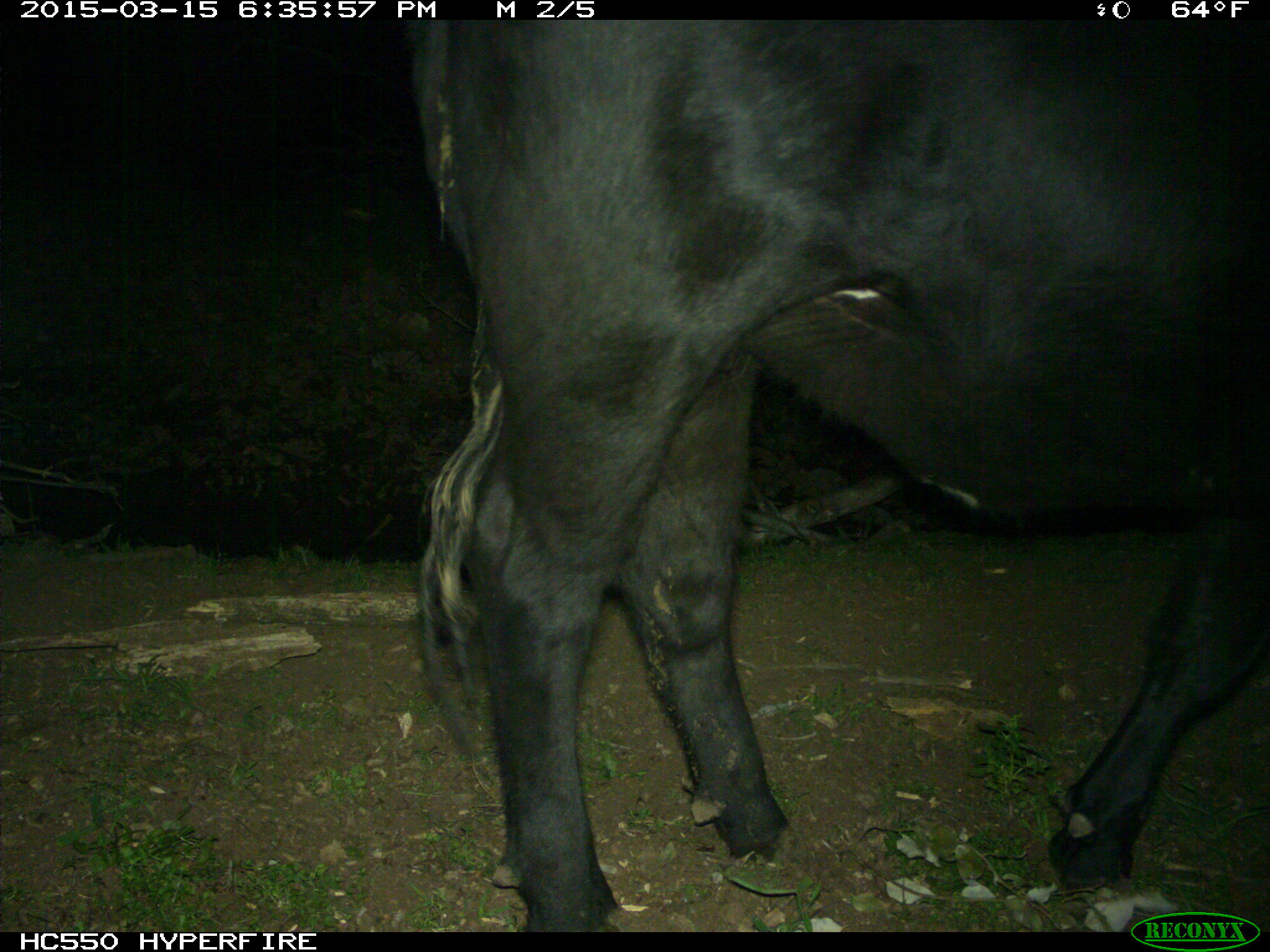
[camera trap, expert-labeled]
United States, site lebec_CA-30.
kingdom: Animalia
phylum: Chordata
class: Mammalia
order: Artiodactyla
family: Bovidae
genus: Bos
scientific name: Bos taurus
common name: domestic cow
Bos taurus (domestic cow).